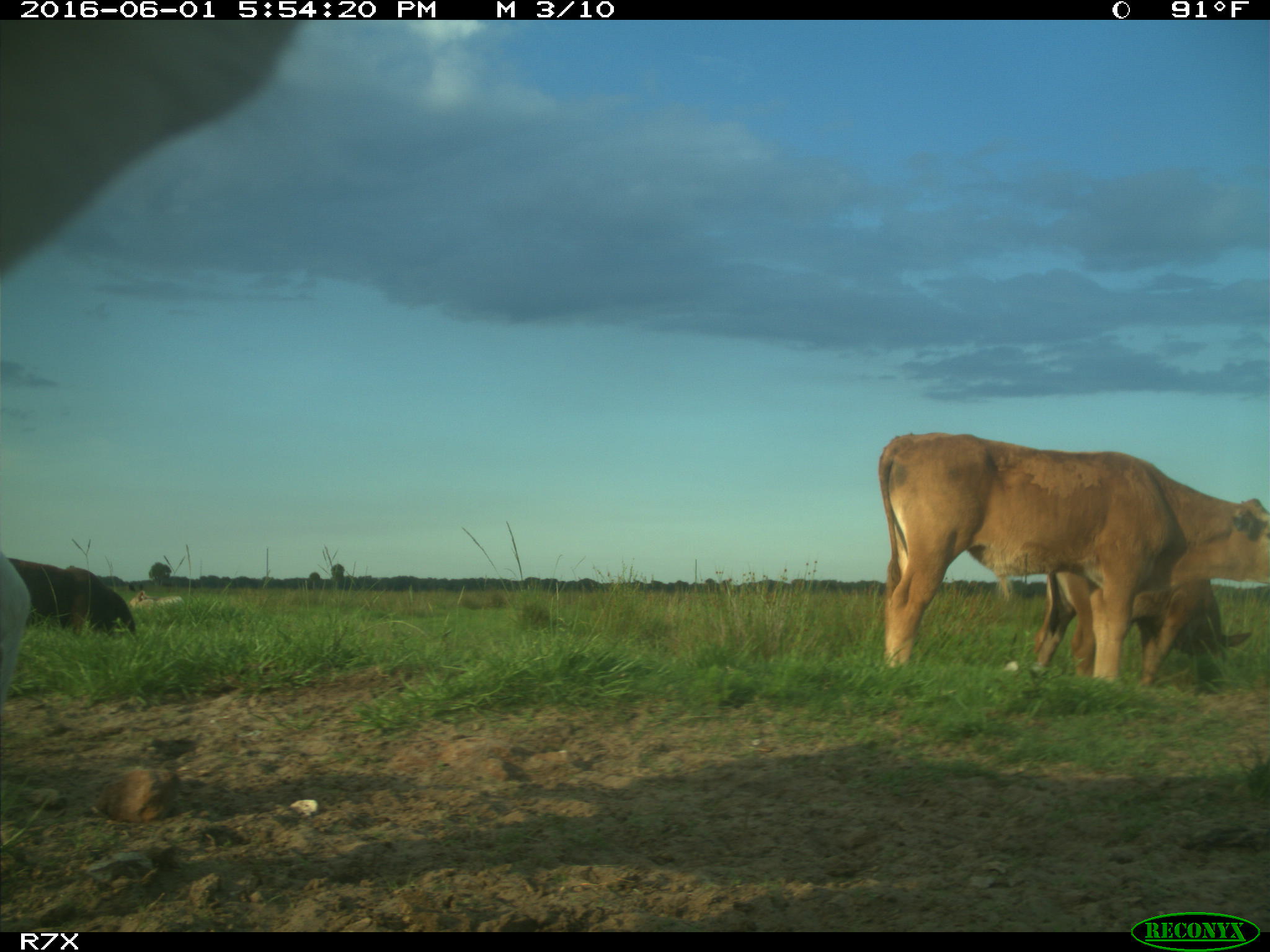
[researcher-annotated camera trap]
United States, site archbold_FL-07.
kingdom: Animalia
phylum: Chordata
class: Mammalia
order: Artiodactyla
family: Bovidae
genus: Bos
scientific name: Bos taurus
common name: domestic cow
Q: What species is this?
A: Bos taurus (domestic cow).